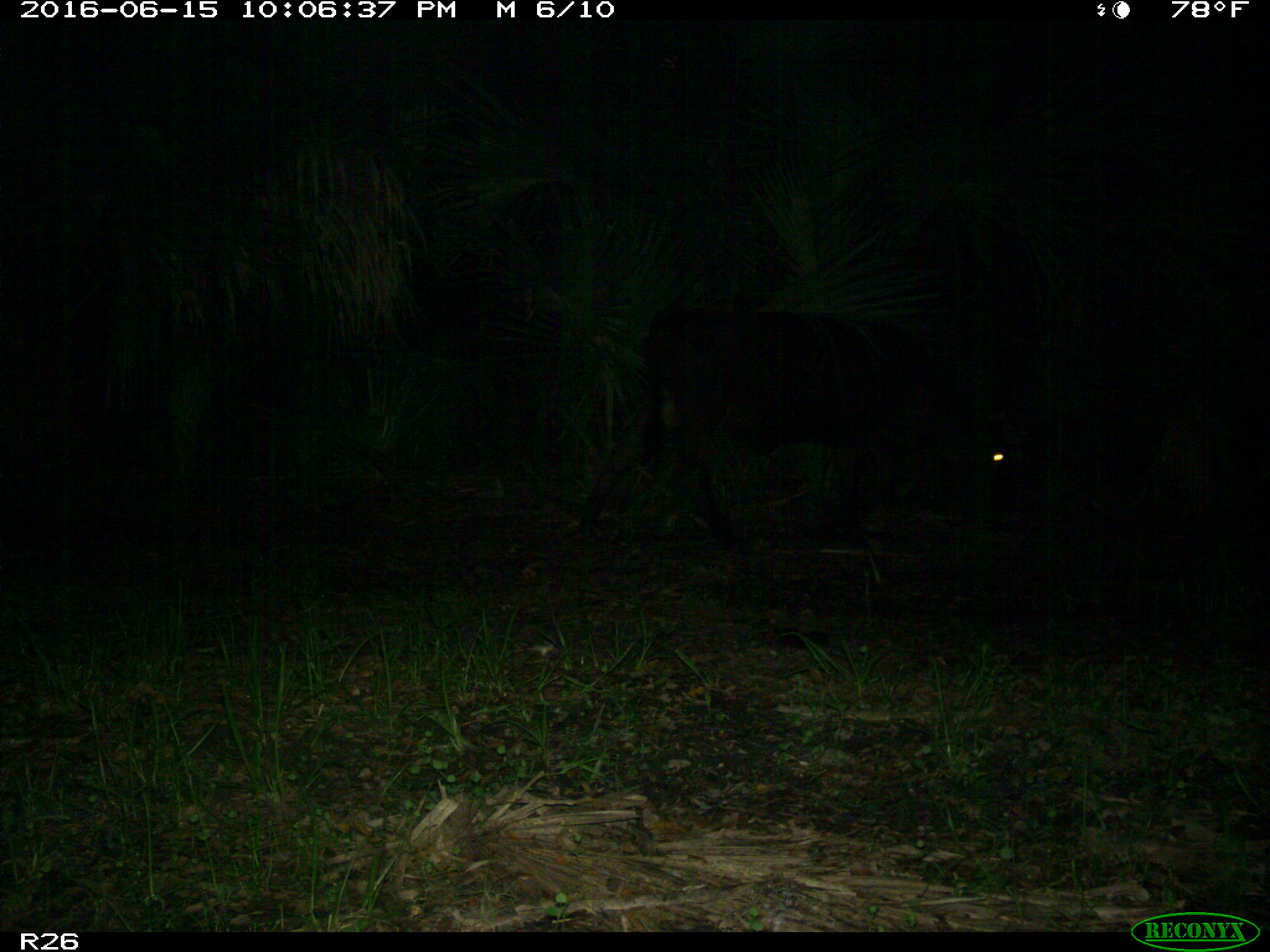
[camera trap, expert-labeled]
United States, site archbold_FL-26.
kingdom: Animalia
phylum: Chordata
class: Mammalia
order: Artiodactyla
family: Bovidae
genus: Bos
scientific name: Bos taurus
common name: domestic cow